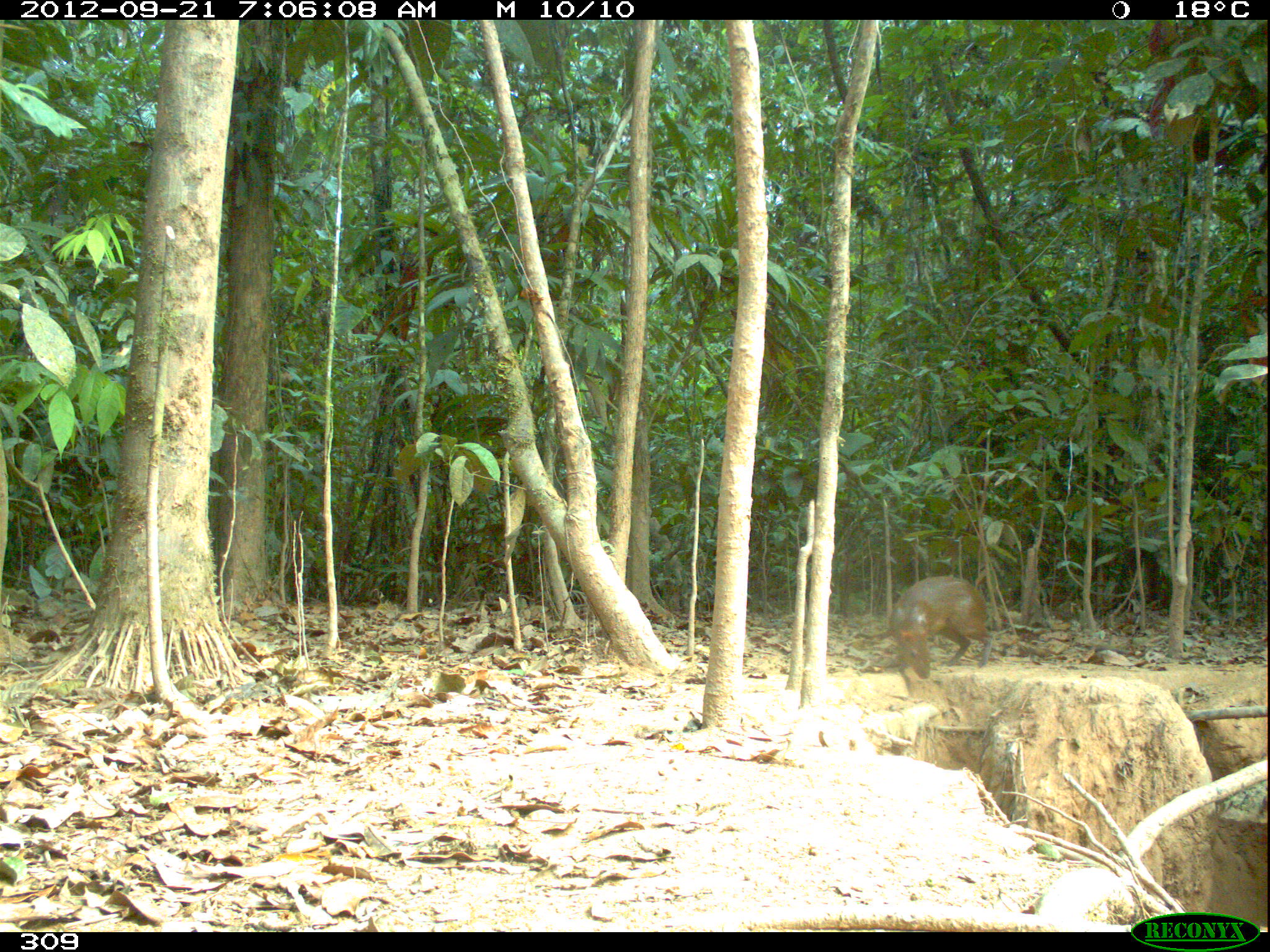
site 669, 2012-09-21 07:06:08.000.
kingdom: Animalia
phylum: Chordata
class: Mammalia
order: Rodentia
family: Dasyproctidae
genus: Dasyprocta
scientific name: Dasyprocta punctata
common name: central american agouti